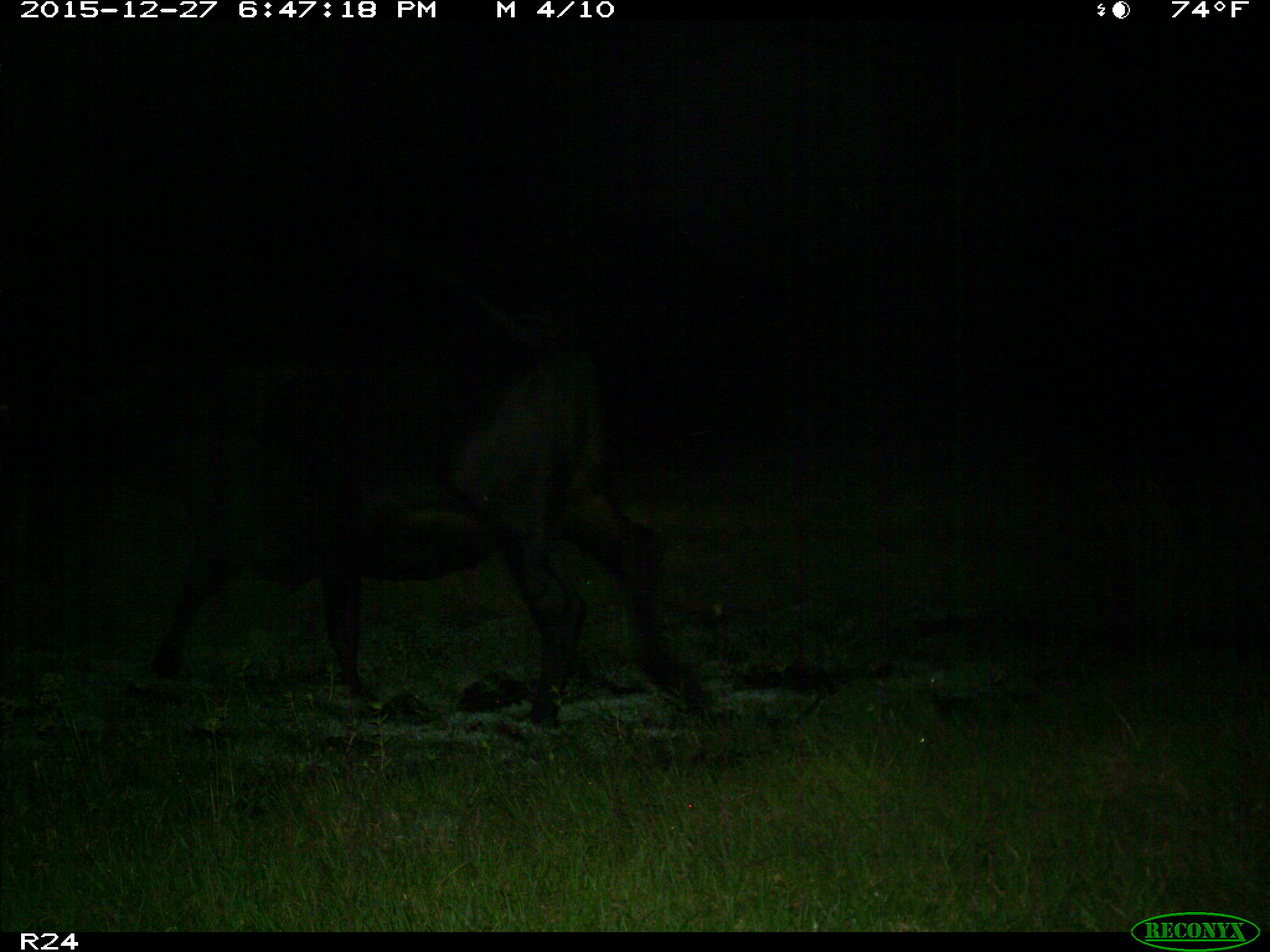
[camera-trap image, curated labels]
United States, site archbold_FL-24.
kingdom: Animalia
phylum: Chordata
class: Mammalia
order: Artiodactyla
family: Bovidae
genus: Bos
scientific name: Bos taurus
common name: domestic cow